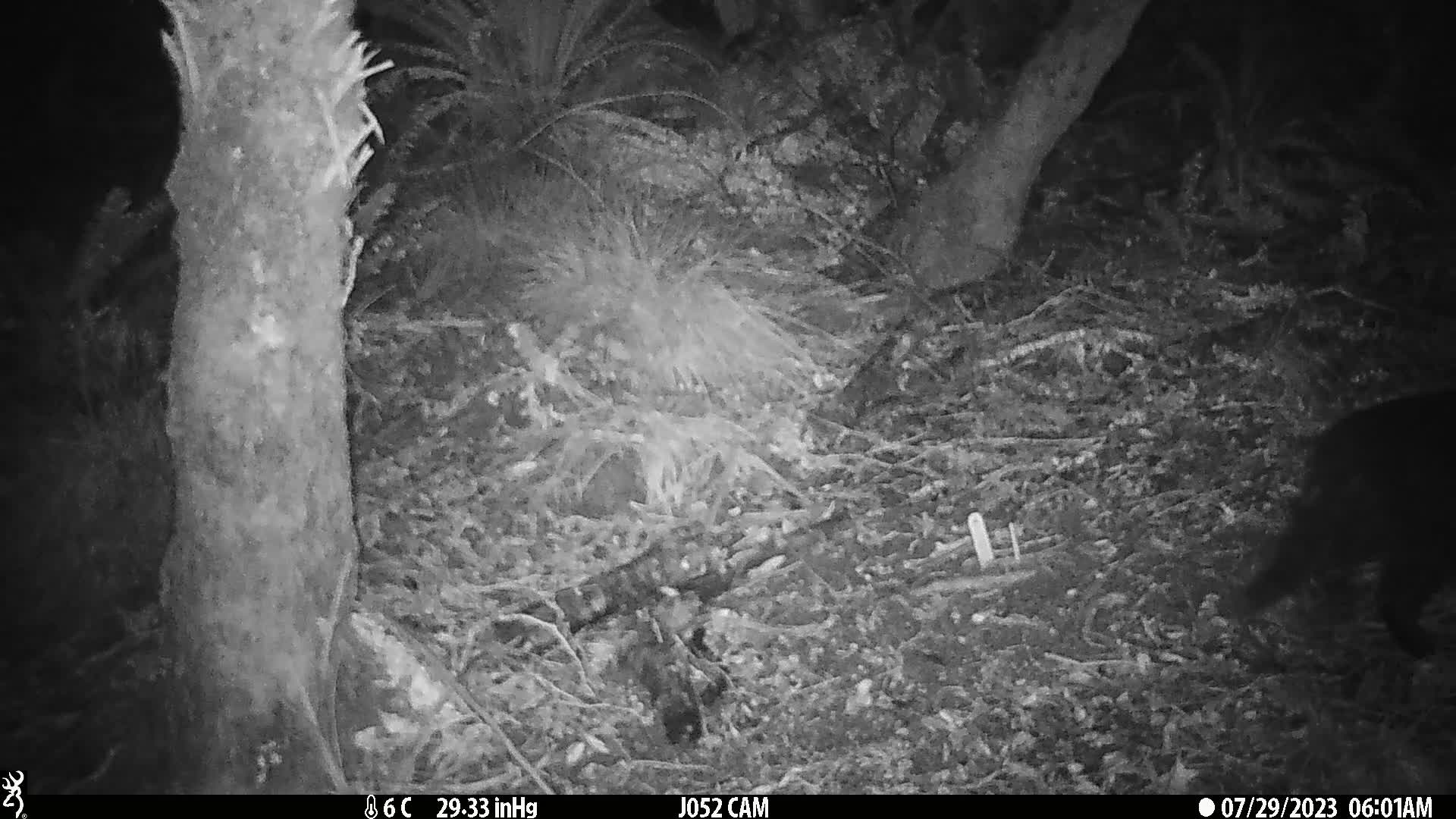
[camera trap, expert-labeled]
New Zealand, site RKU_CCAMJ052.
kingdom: Animalia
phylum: Chordata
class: Mammalia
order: Carnivora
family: Felidae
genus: Felis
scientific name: Felis catus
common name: domestic cat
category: cat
Cat (domestic cat) (Felis catus).